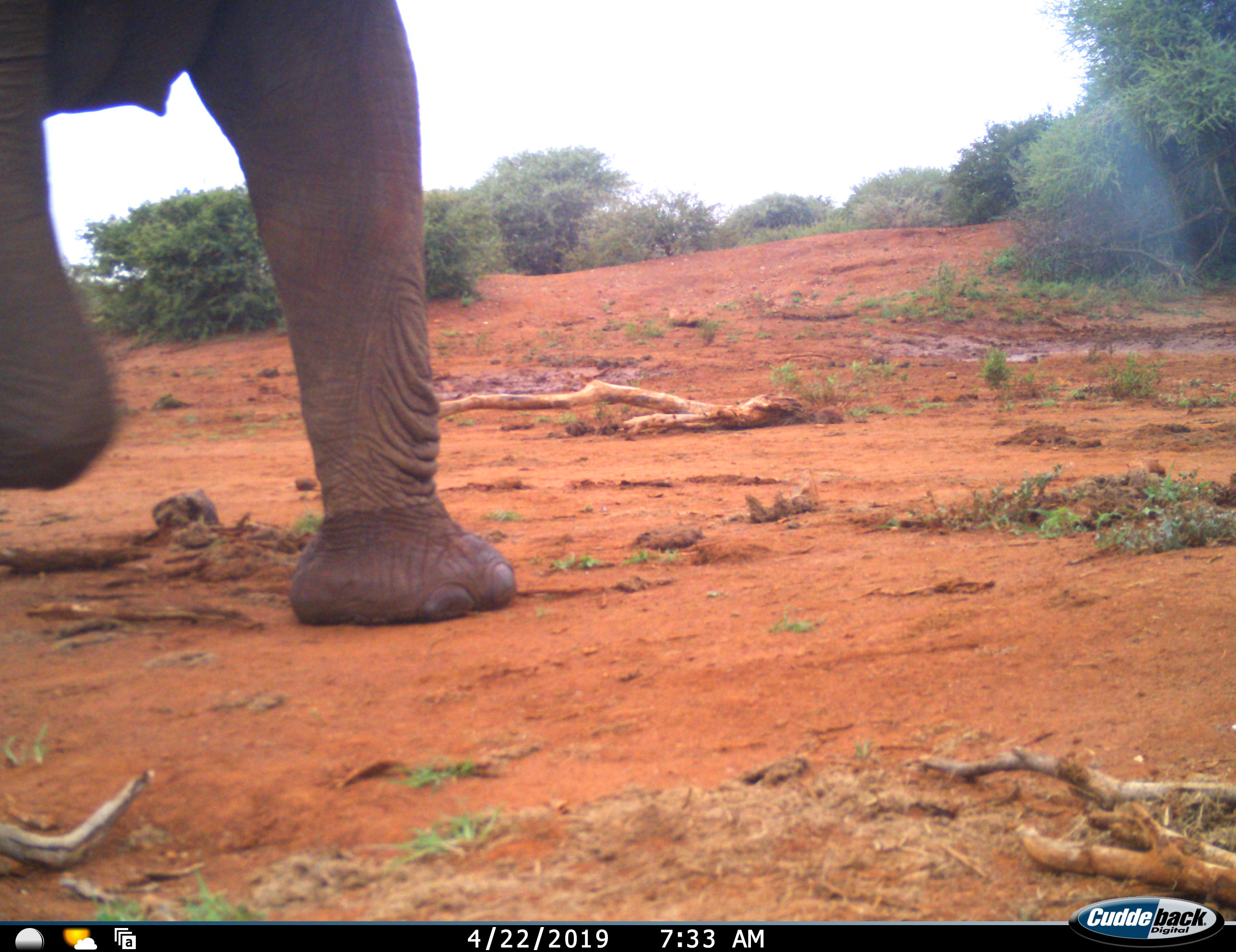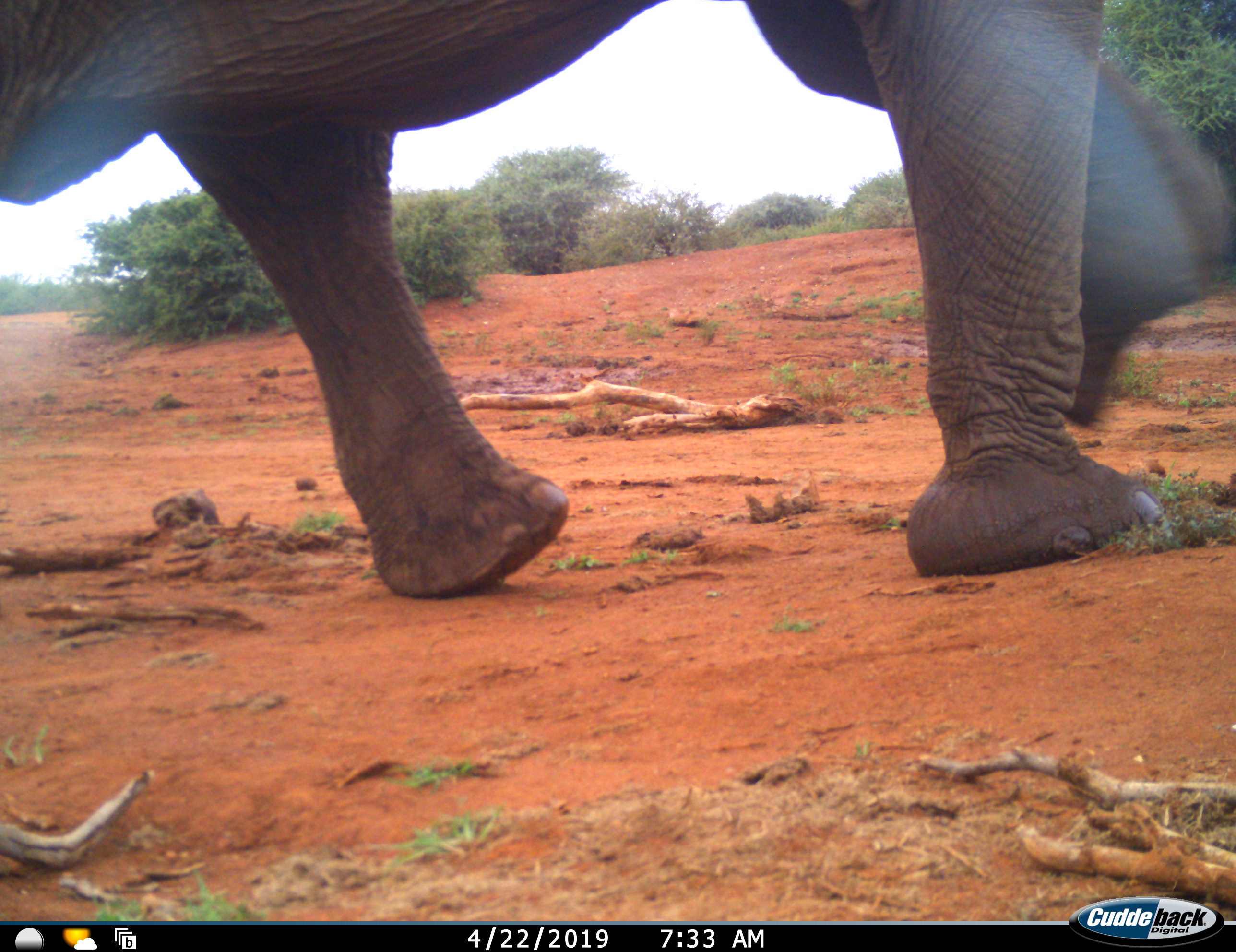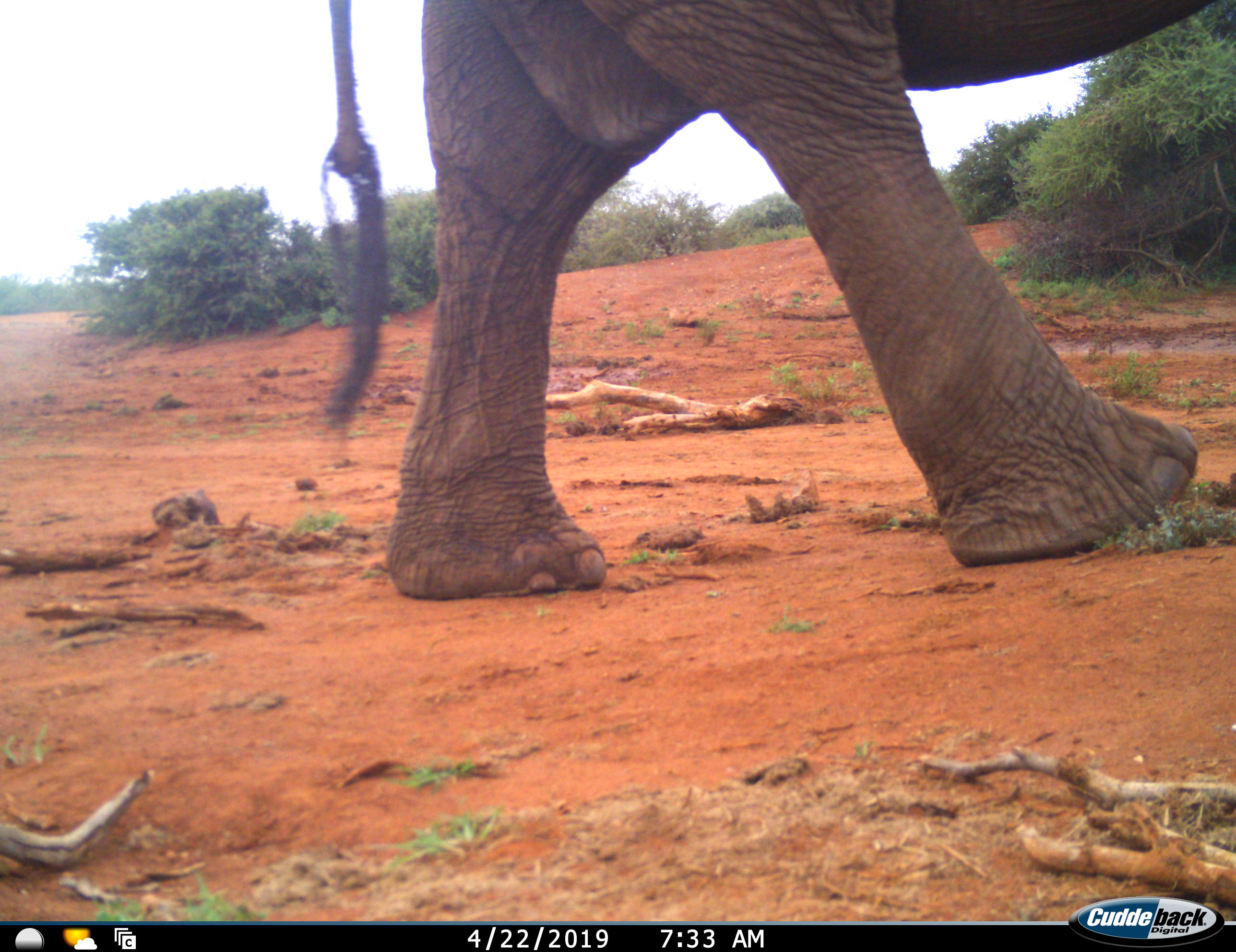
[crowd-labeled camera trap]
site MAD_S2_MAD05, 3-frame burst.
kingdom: Animalia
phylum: Chordata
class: Mammalia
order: Proboscidea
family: Elephantidae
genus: Loxodonta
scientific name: Loxodonta africana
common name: african bush elephant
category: elephant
Elephant (african bush elephant) (Loxodonta africana), count 1. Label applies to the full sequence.